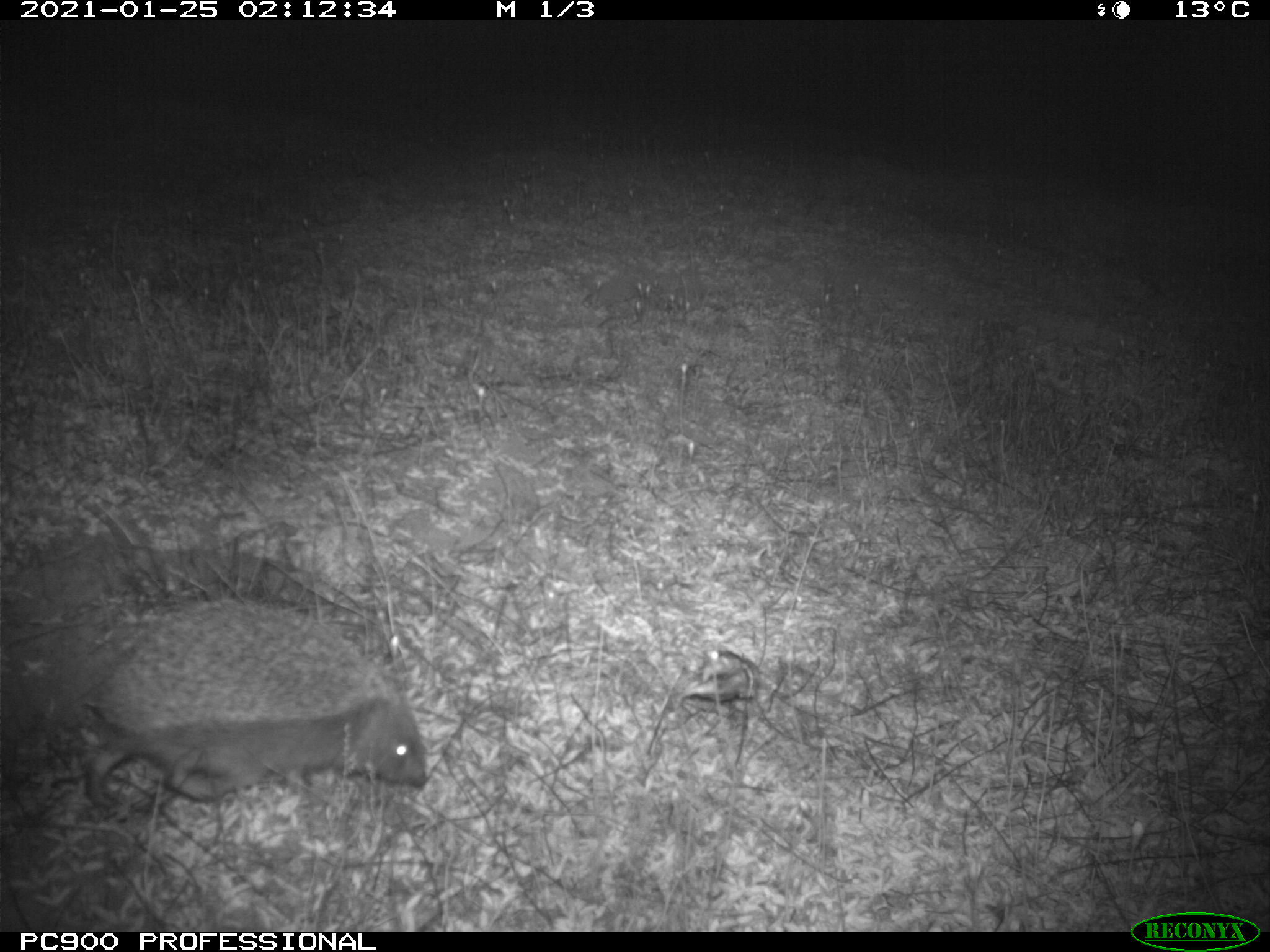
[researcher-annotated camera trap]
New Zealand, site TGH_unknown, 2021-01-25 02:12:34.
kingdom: Animalia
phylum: Chordata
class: Mammalia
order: Eulipotyphla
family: Erinaceidae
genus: Erinaceus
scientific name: Erinaceus europaeus europaeus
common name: european hedgehog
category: hedgehog